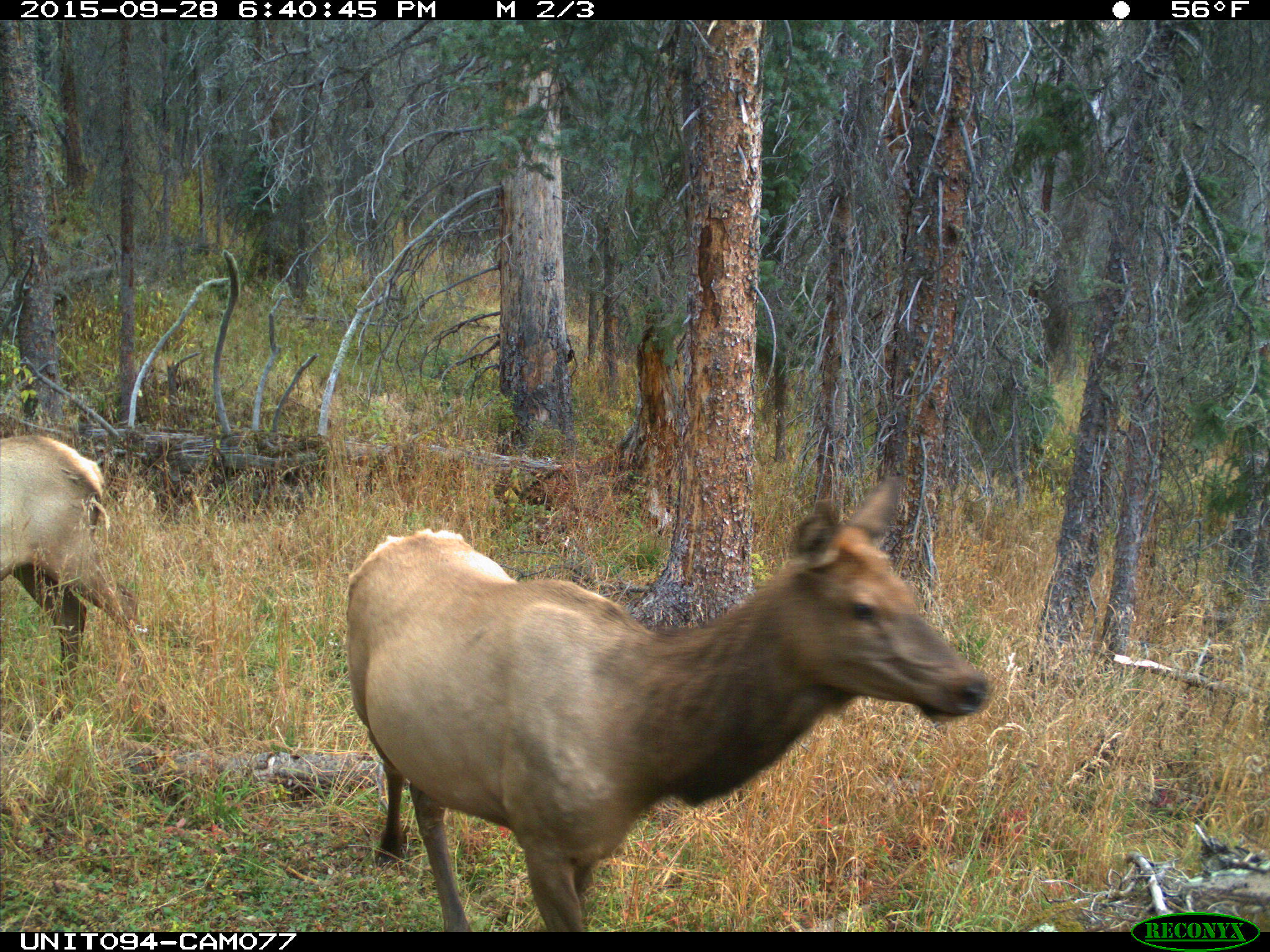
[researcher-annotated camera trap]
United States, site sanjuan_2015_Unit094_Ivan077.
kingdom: Animalia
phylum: Chordata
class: Mammalia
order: Artiodactyla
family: Cervidae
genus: Cervus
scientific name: Cervus elaphus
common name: red deer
Cervus elaphus (red deer).